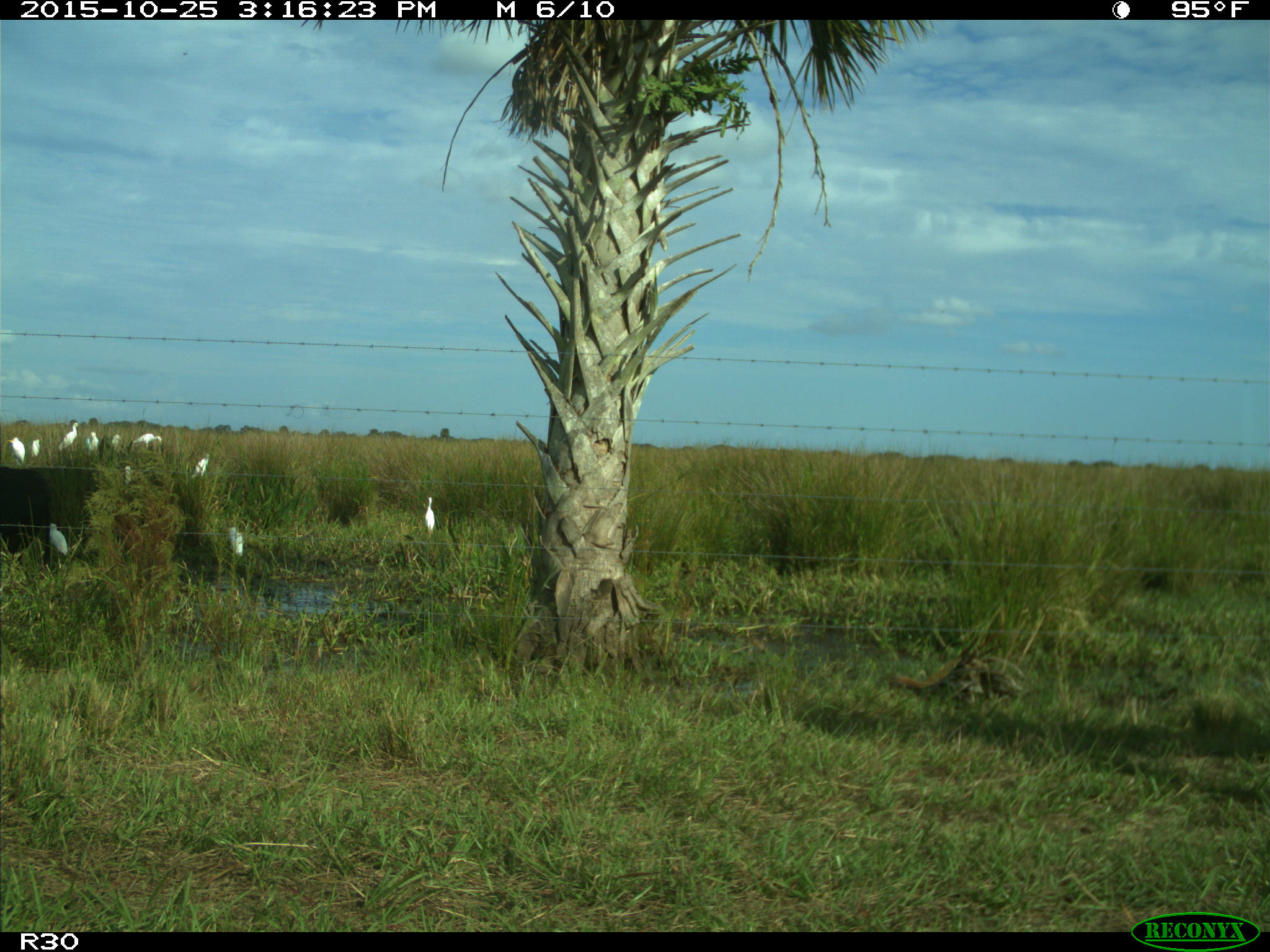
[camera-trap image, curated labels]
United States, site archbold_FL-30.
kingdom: Animalia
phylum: Chordata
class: Mammalia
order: Artiodactyla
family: Bovidae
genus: Bos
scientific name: Bos taurus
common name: domestic cow